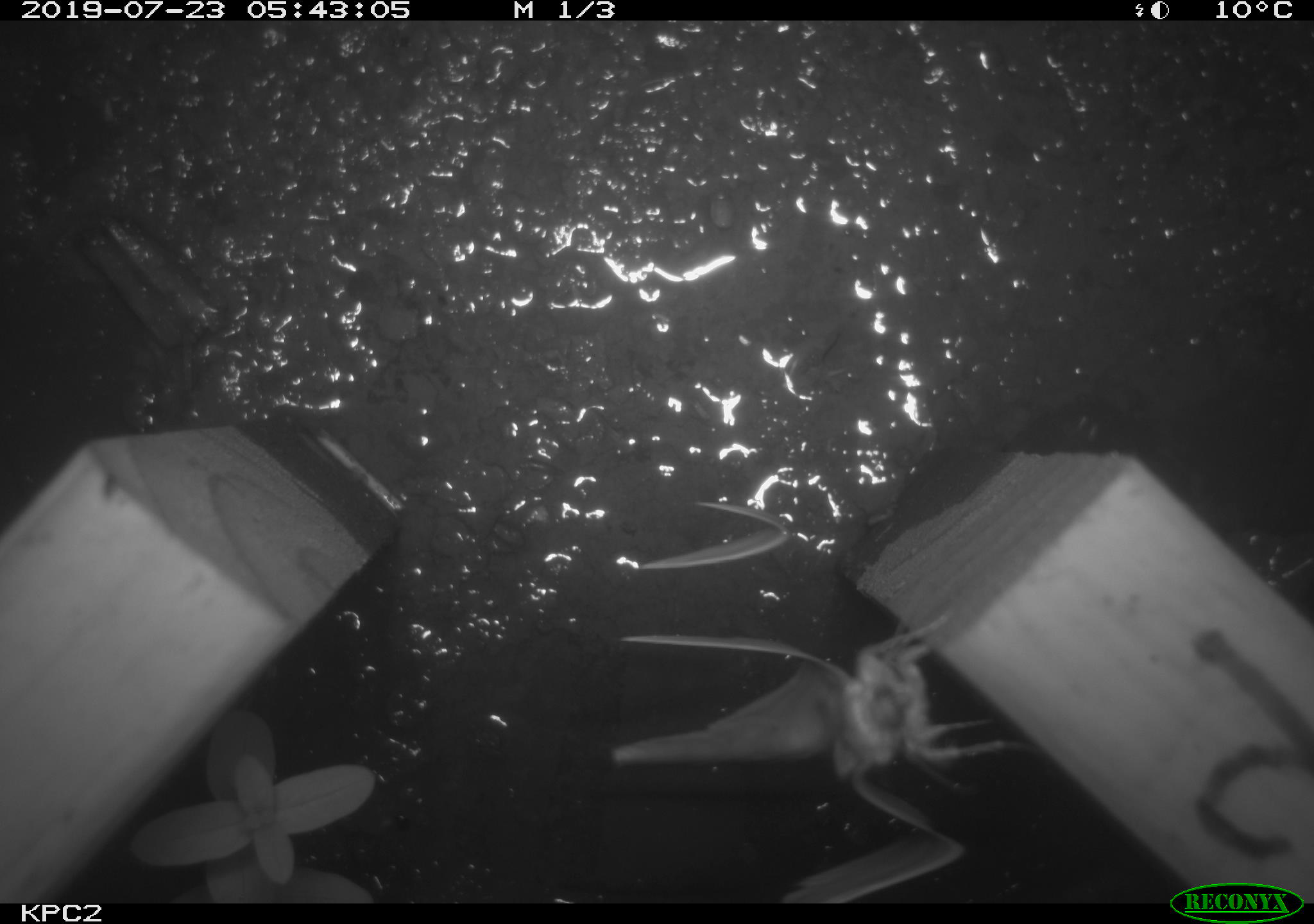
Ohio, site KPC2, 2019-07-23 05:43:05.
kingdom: Animalia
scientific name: Animalia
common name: animal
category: invertebrate